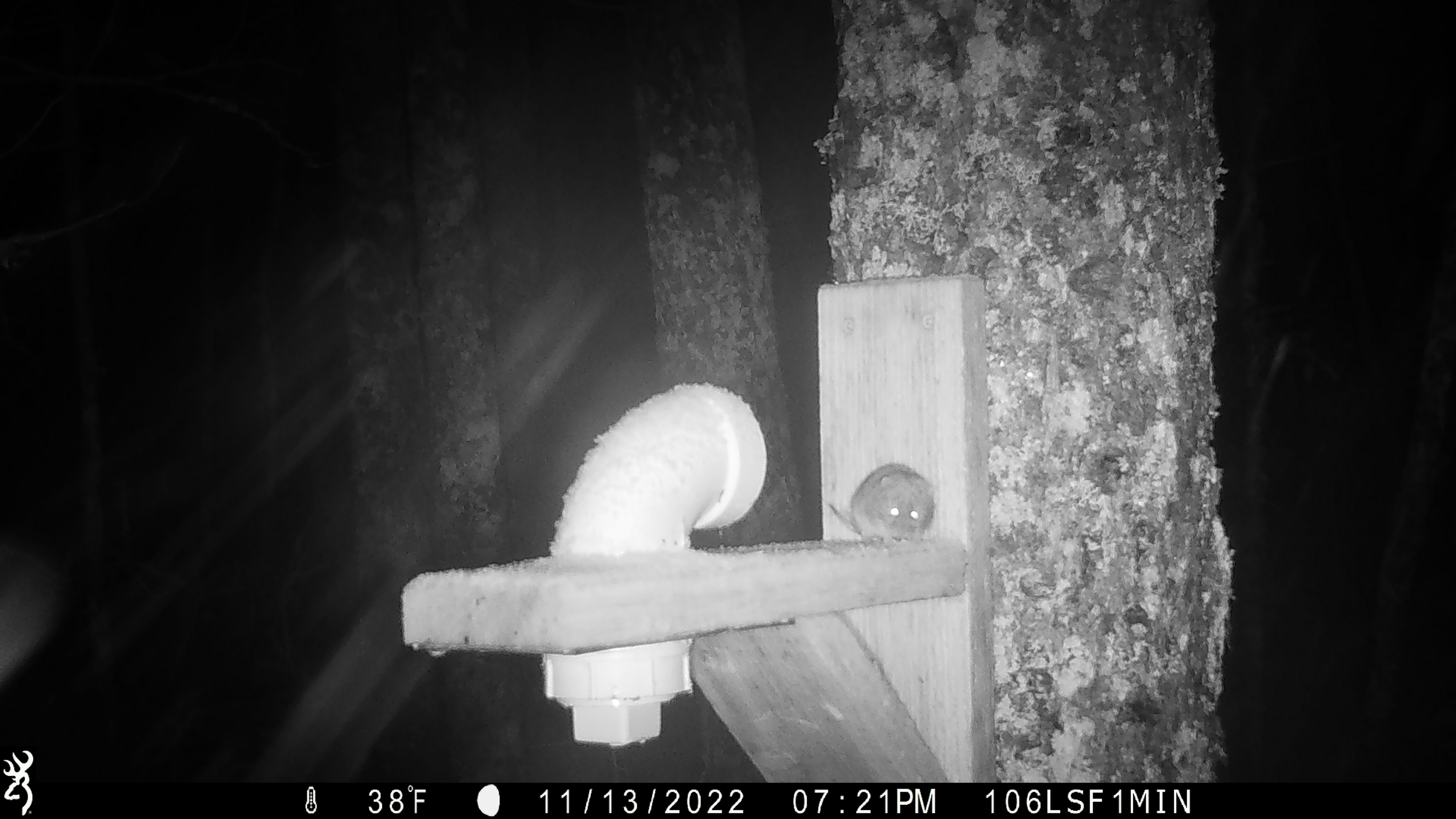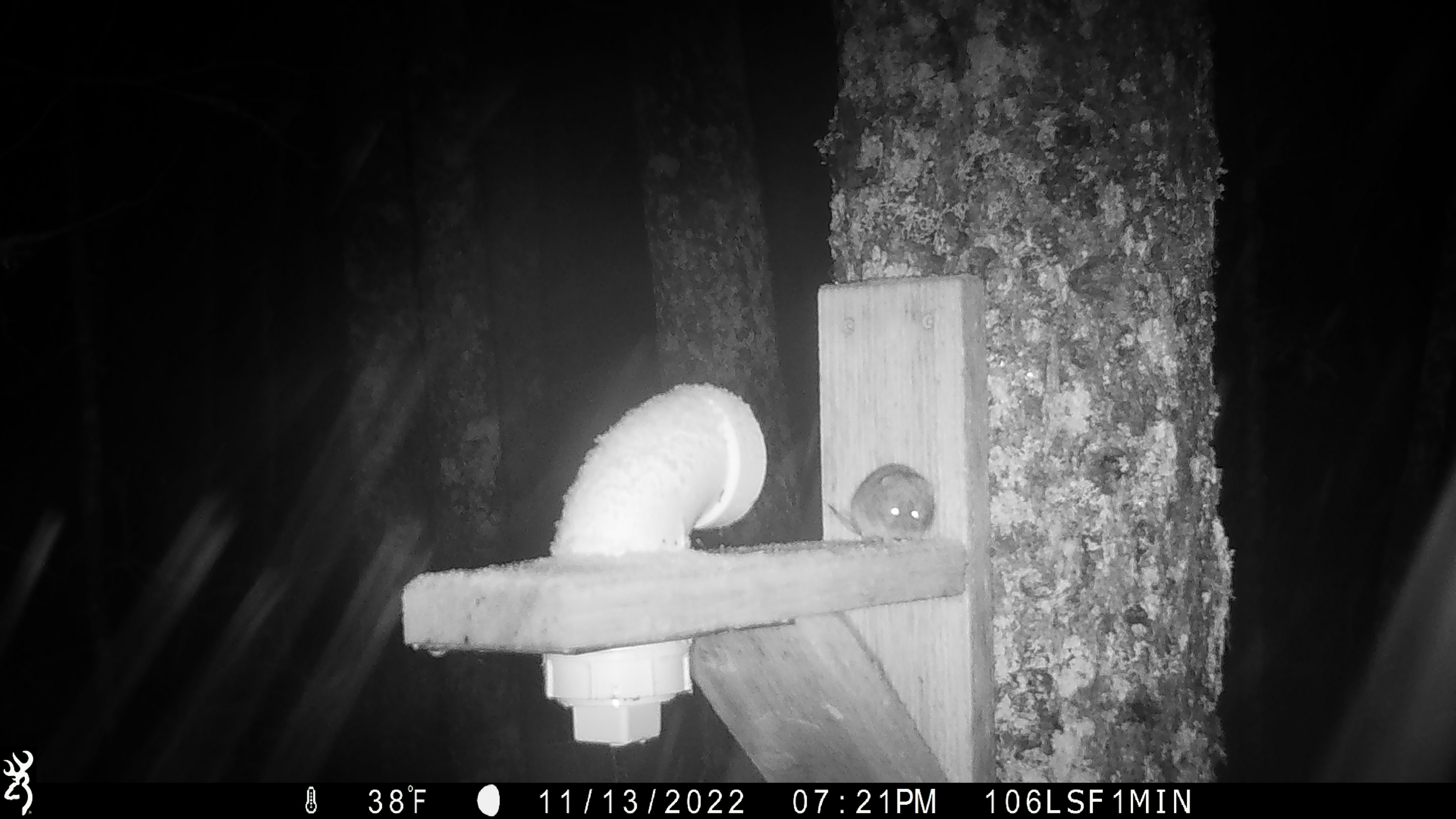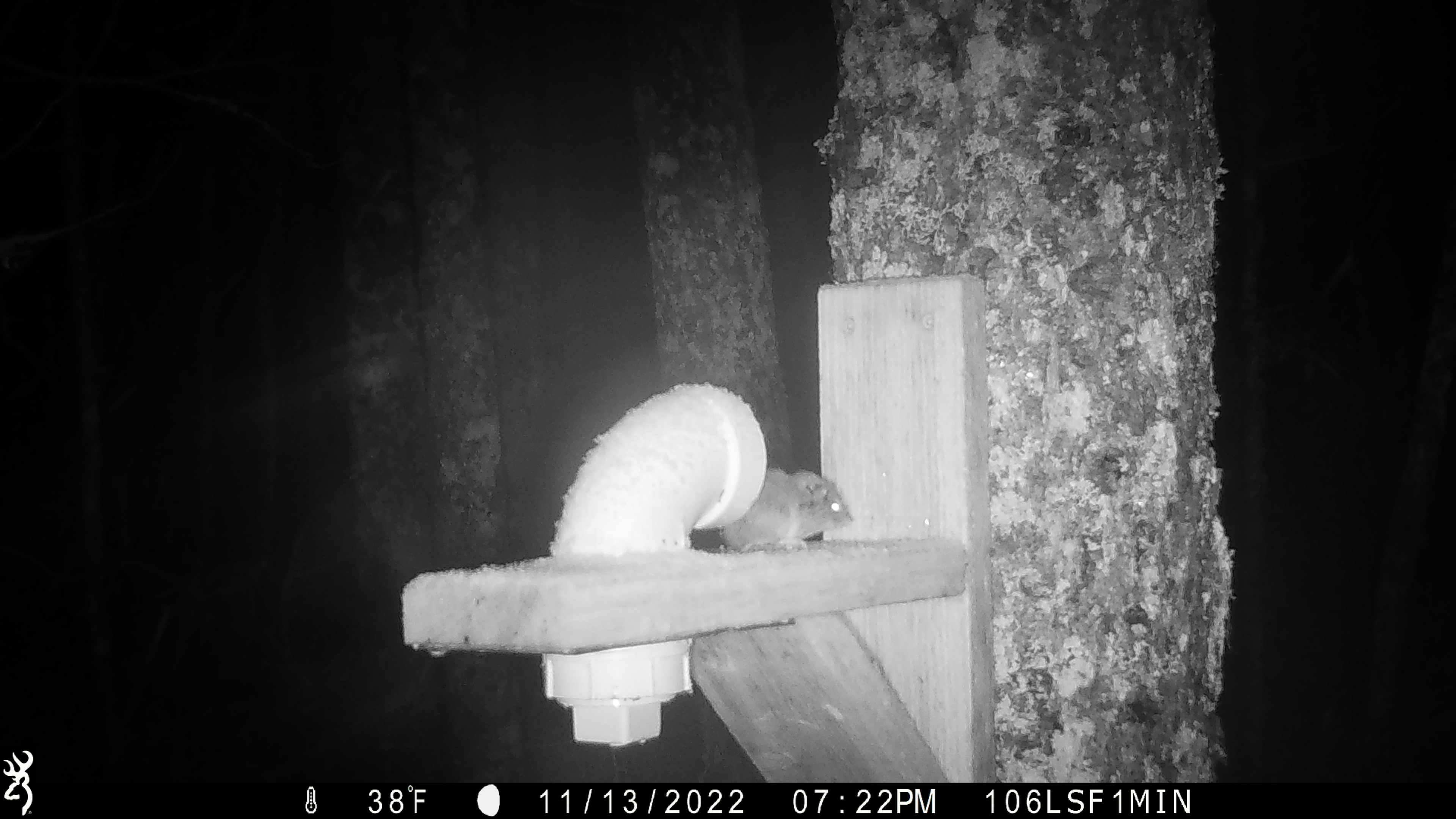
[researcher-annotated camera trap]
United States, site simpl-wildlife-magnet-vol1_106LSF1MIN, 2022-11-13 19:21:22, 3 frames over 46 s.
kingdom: Animalia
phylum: Chordata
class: Mammalia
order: Rodentia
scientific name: Rodentia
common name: mouse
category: mouse sp.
Mouse sp. (mouse) (Rodentia).